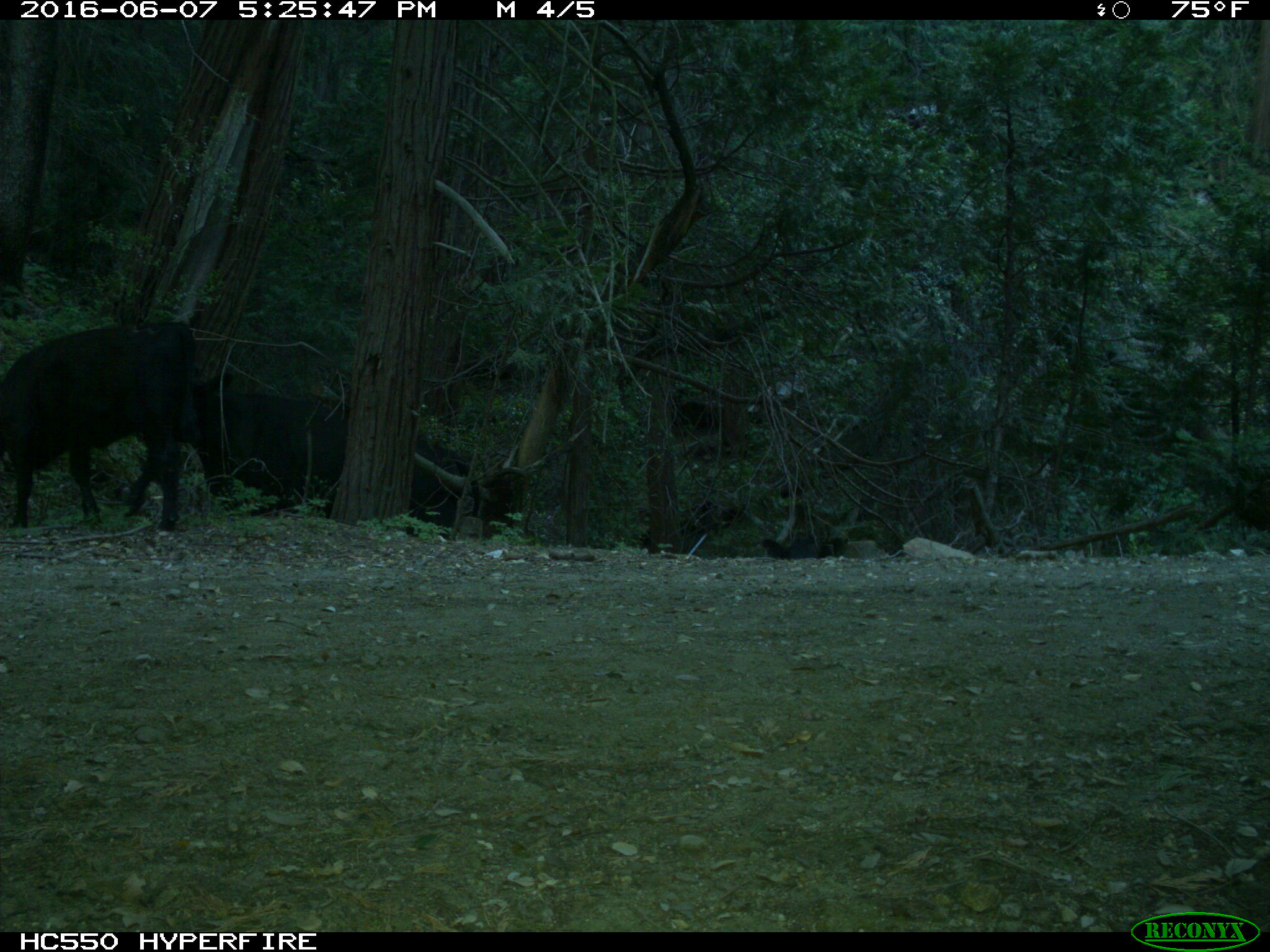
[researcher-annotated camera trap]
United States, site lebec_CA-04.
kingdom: Animalia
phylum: Chordata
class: Mammalia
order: Artiodactyla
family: Bovidae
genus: Bos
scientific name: Bos taurus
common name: domestic cow